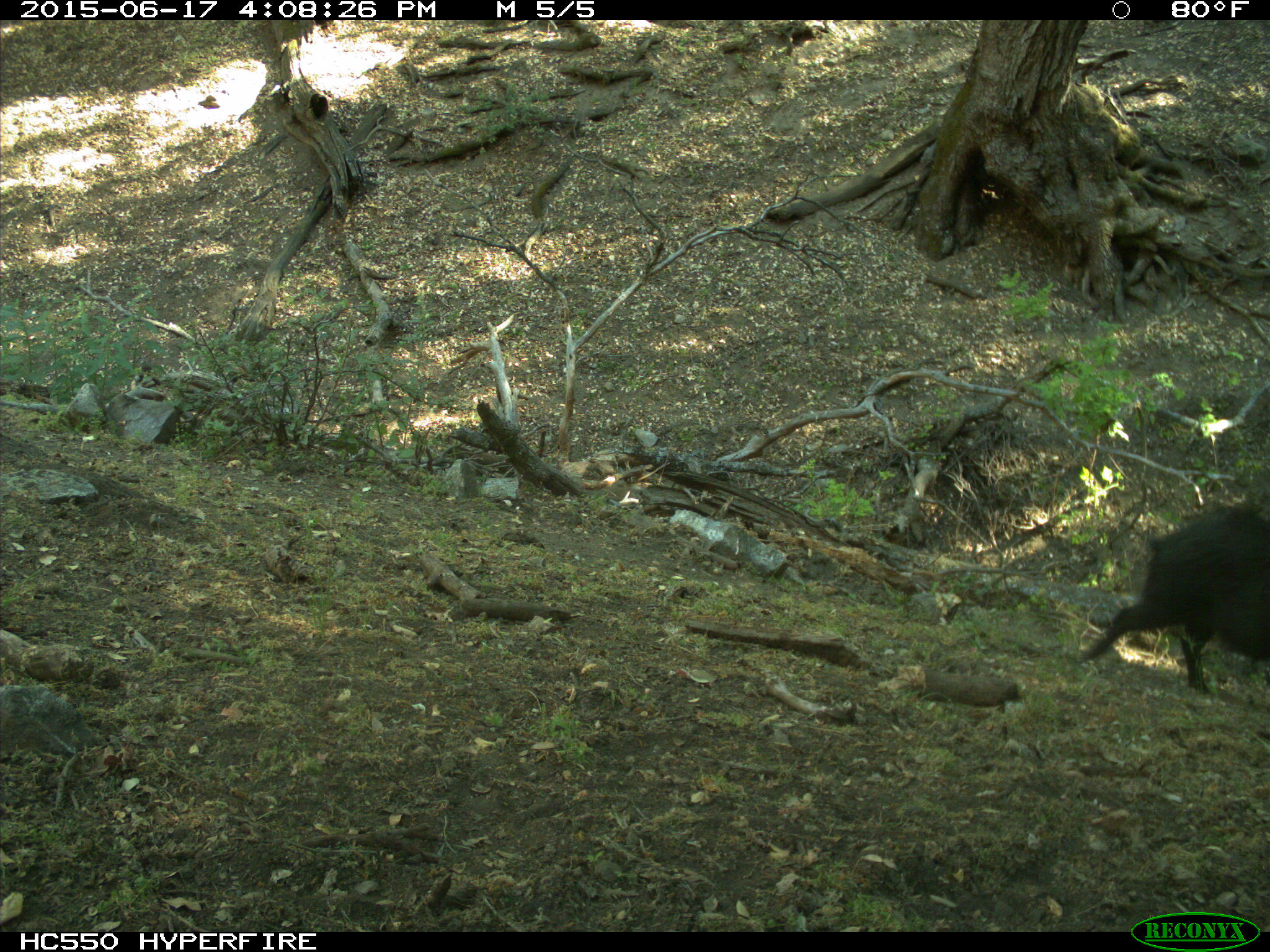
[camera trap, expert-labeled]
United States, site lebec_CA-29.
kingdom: Animalia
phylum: Chordata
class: Mammalia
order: Artiodactyla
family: Suidae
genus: Sus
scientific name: Sus scrofa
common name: wild boar